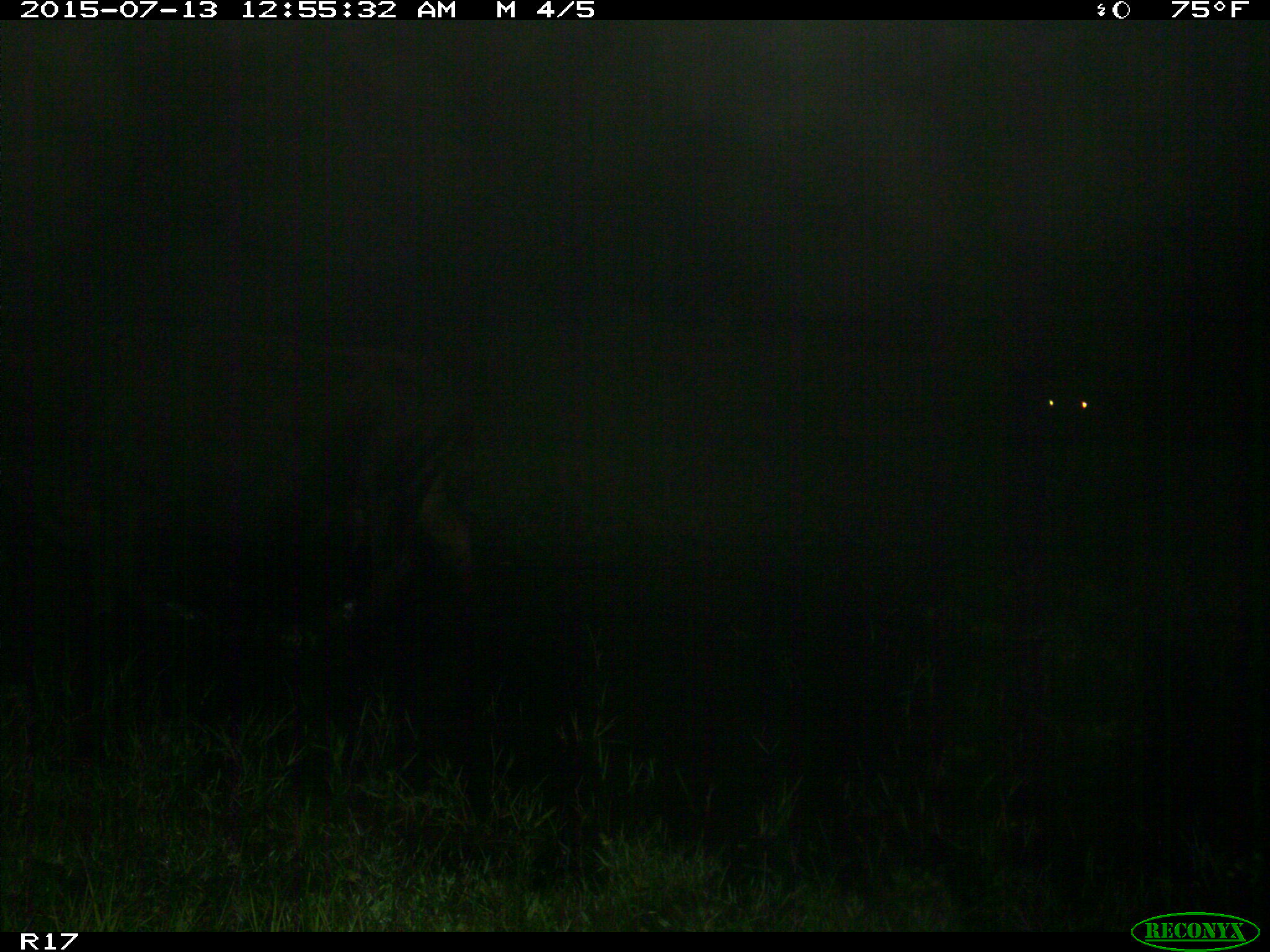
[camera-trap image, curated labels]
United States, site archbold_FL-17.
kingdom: Animalia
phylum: Chordata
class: Mammalia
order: Artiodactyla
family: Bovidae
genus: Bos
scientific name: Bos taurus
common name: domestic cow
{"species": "Bos taurus (domestic cow)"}